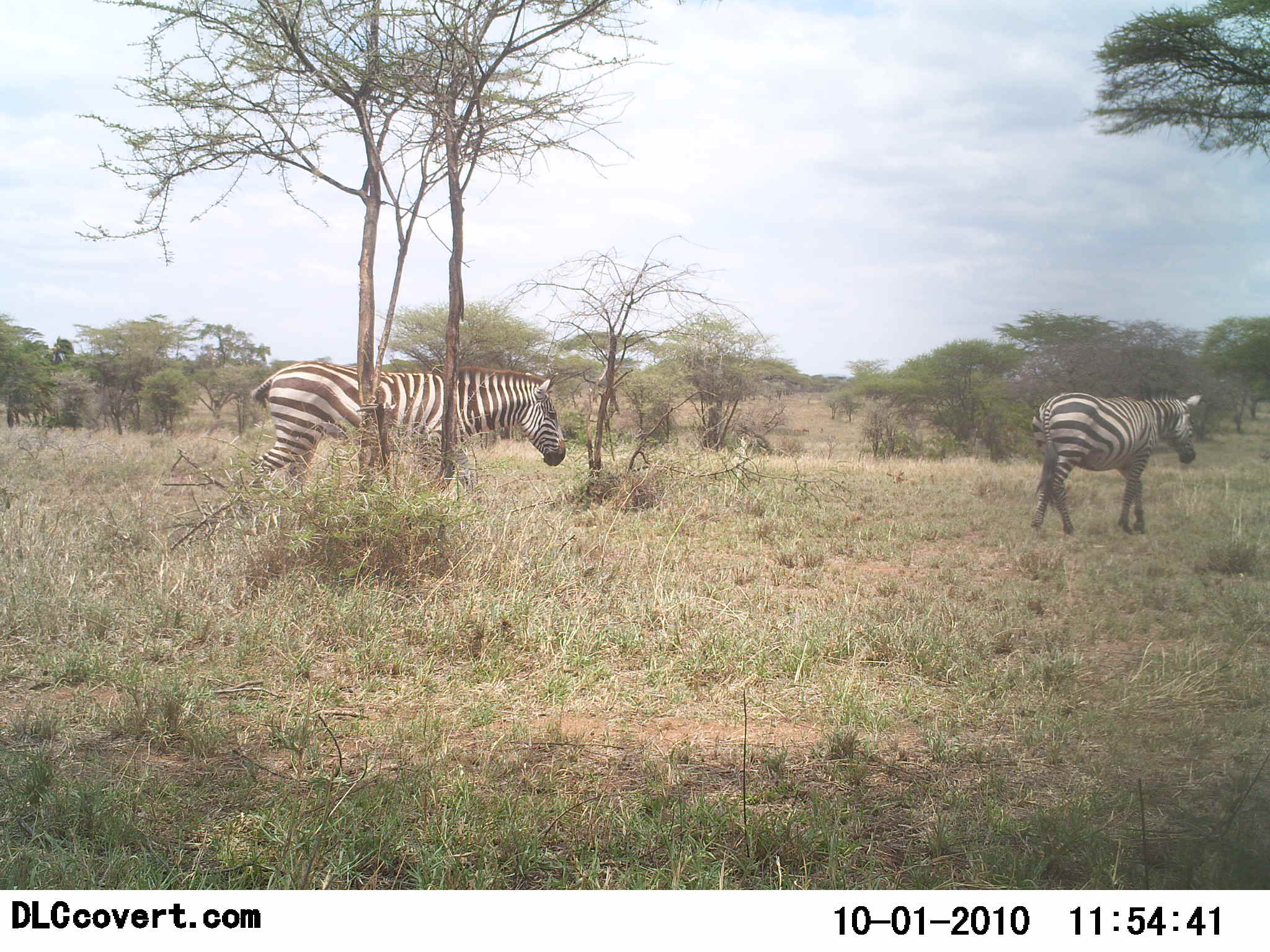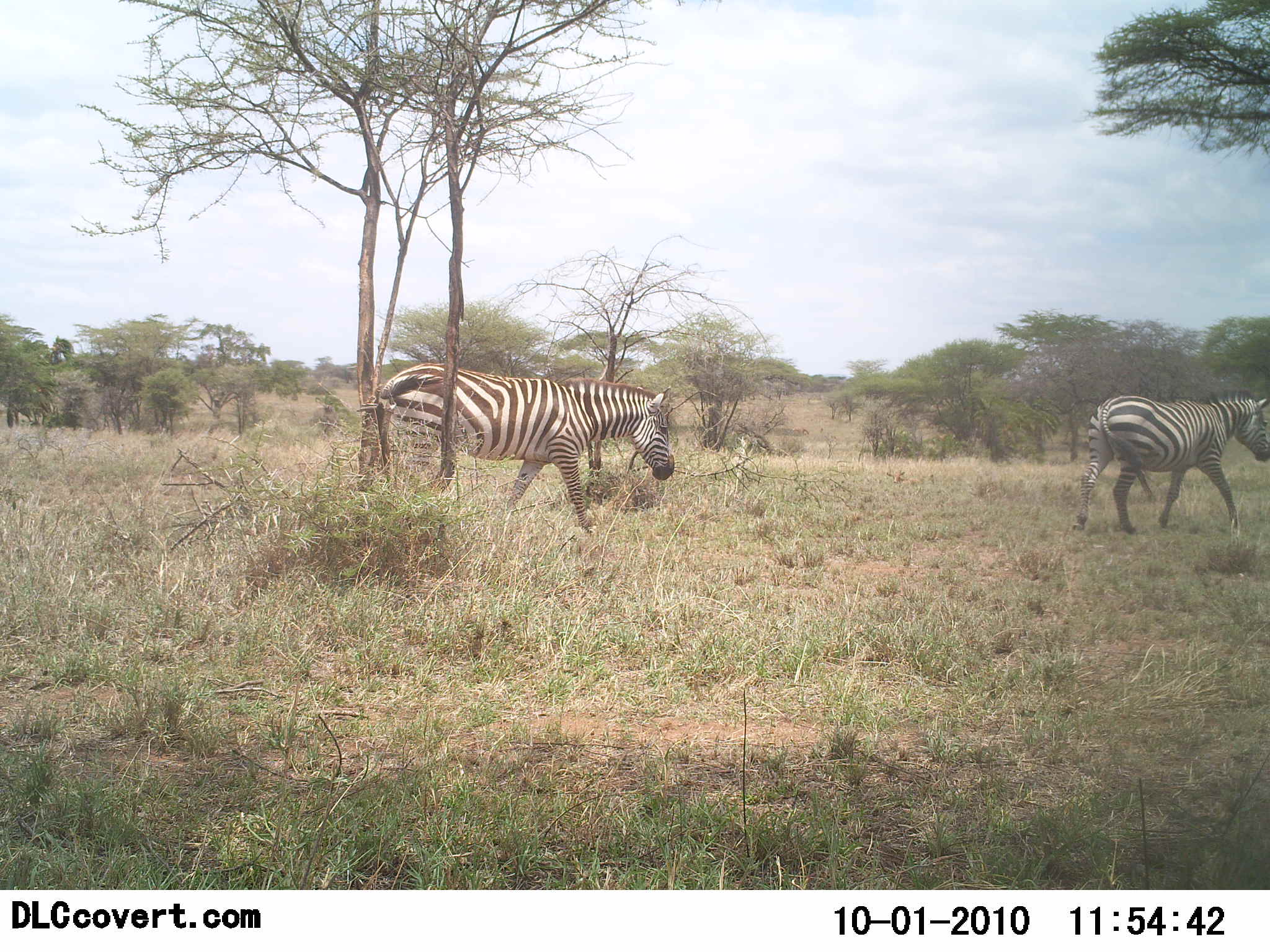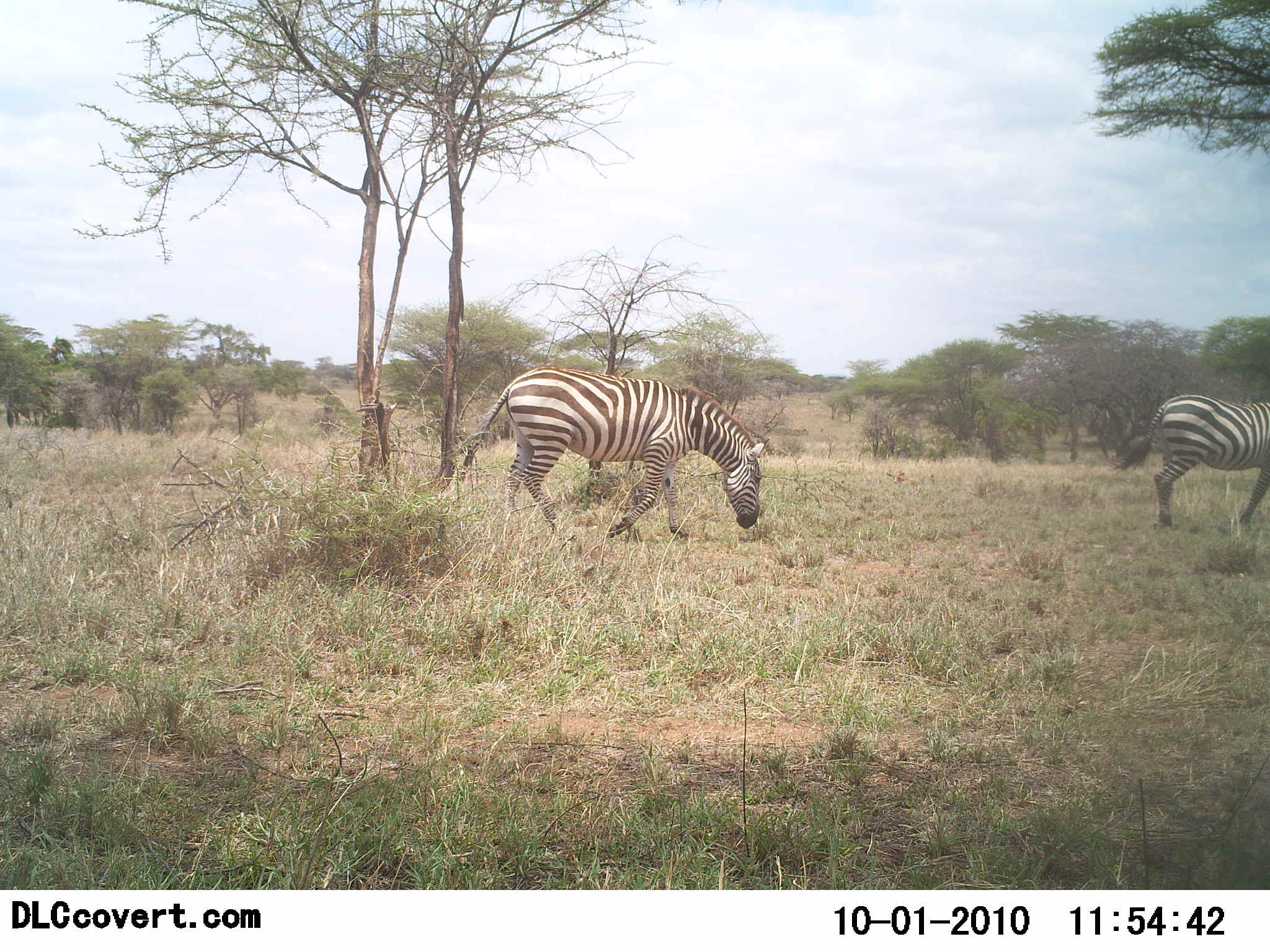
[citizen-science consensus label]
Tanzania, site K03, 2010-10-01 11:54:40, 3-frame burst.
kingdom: Animalia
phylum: Chordata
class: Mammalia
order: Perissodactyla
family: Equidae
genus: Equus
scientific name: Equus quagga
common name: plains zebra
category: zebra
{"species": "zebra (plains zebra) (Equus quagga)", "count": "2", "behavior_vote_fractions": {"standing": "0%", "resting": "0%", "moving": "100%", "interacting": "0%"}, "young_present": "0%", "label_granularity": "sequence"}